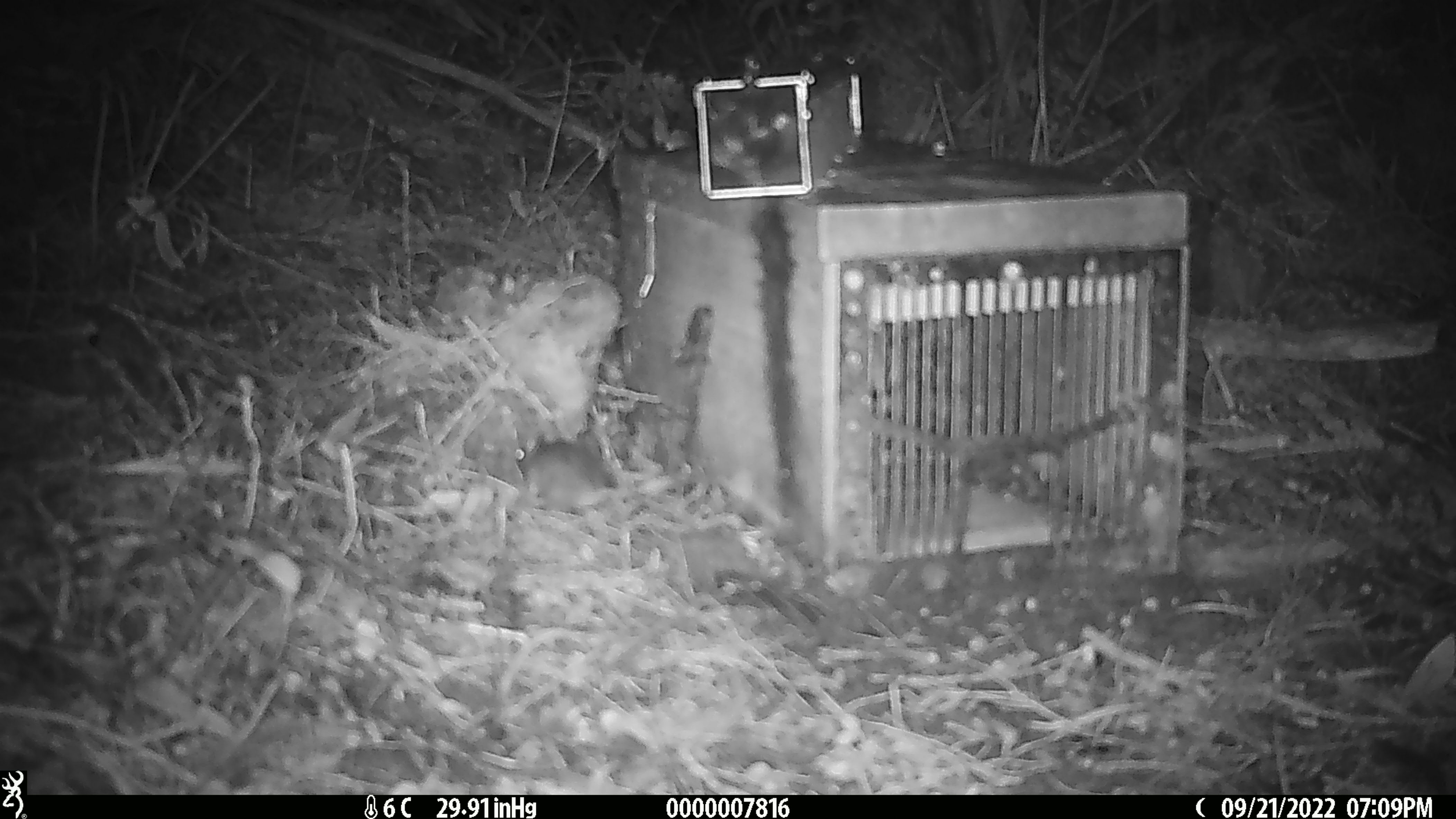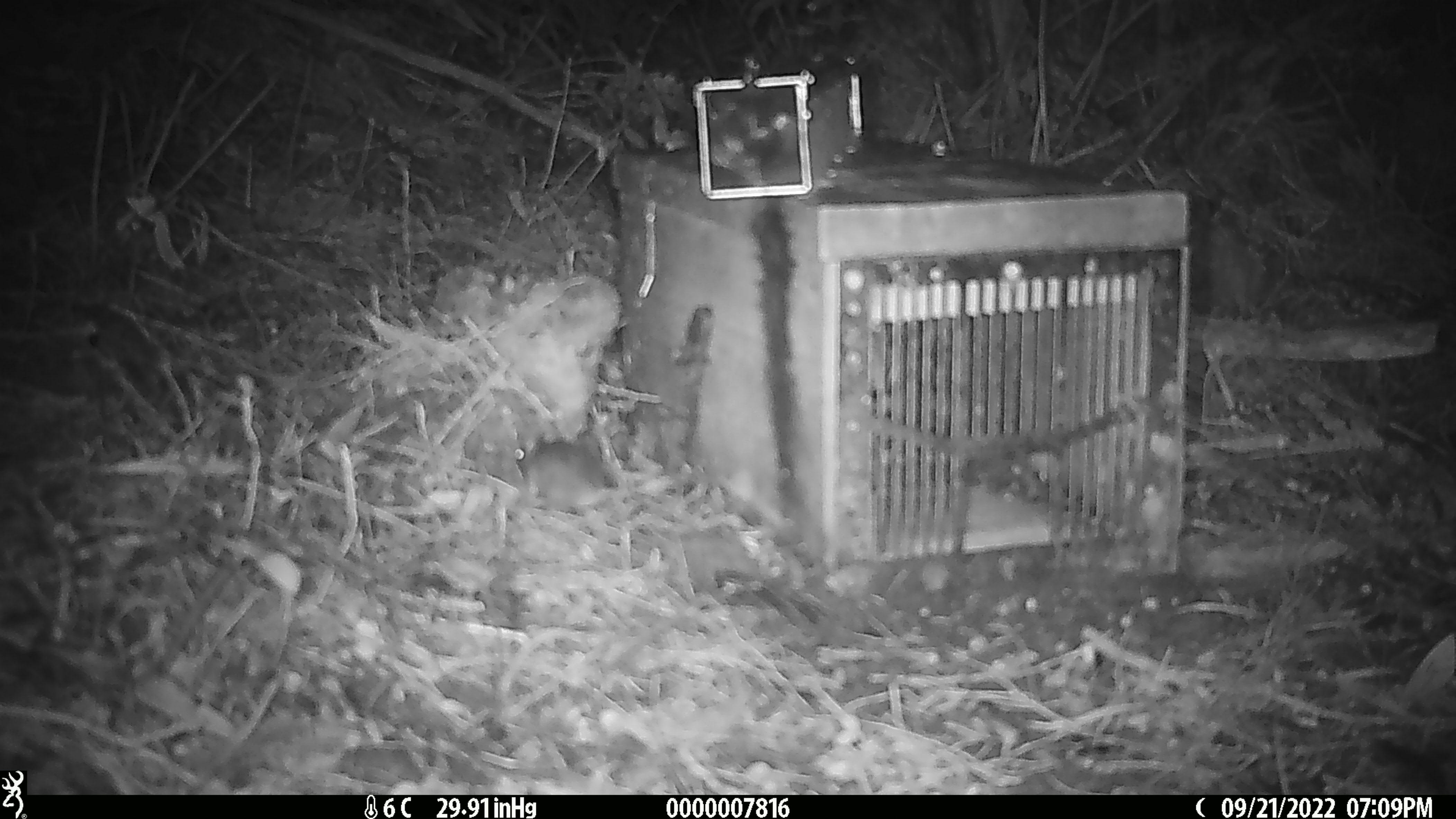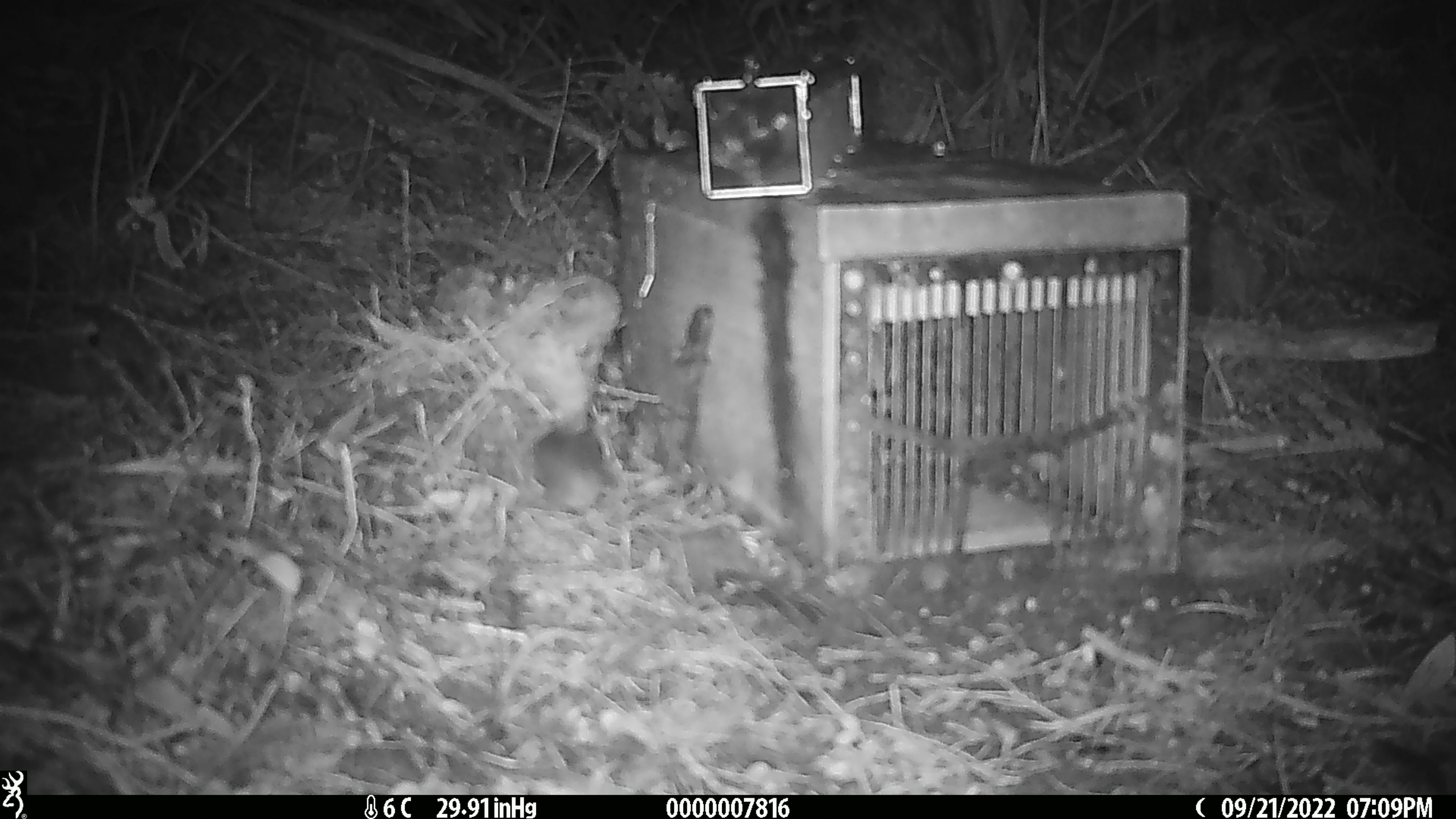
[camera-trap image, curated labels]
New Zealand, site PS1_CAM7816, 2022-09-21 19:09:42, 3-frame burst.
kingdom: Animalia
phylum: Chordata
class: Mammalia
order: Rodentia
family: Muridae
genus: Mus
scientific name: Mus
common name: mouse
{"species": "mouse (Mus)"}